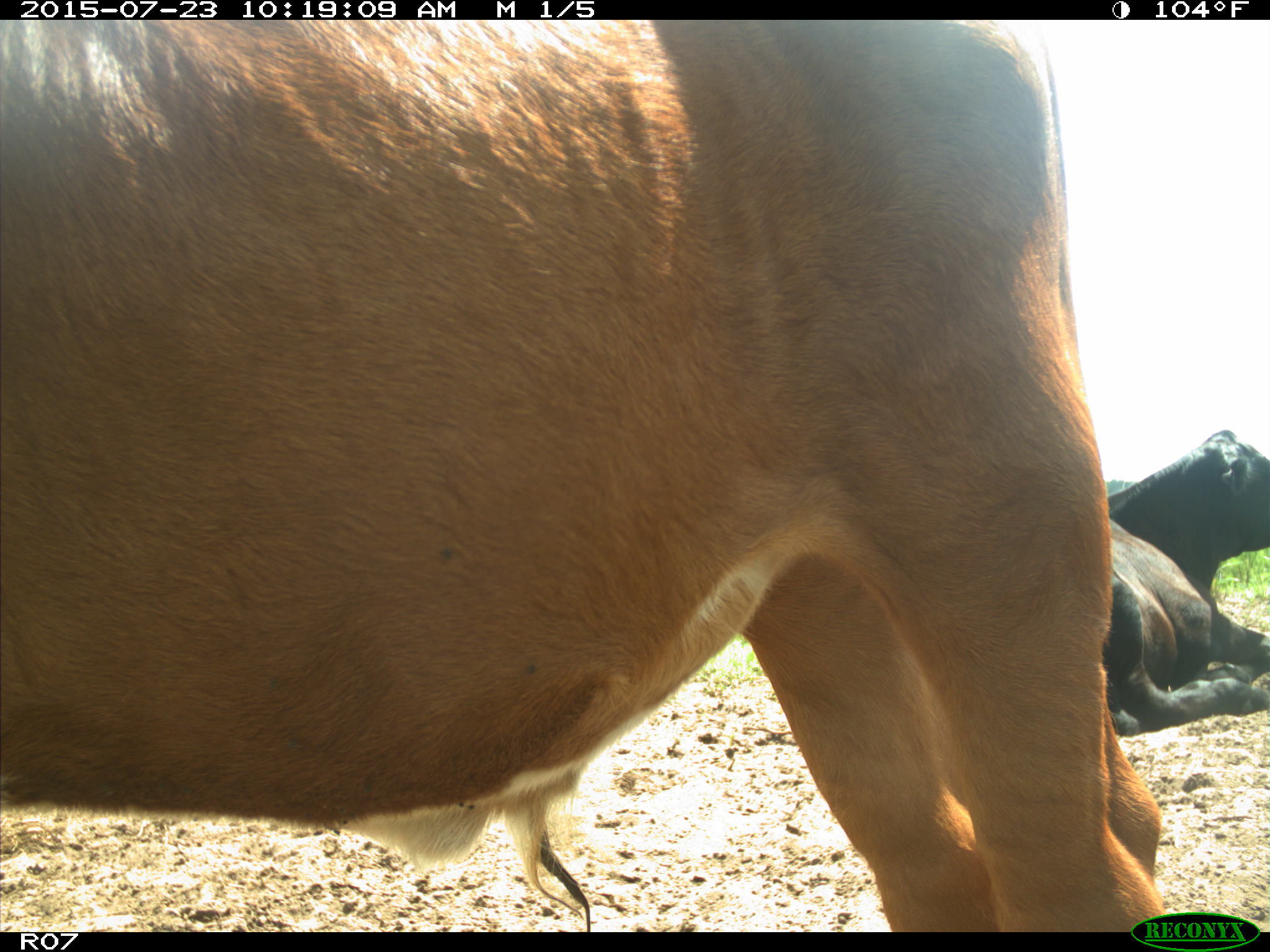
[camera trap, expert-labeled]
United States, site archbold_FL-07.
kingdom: Animalia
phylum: Chordata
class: Mammalia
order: Artiodactyla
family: Bovidae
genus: Bos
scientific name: Bos taurus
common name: domestic cow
Bos taurus (domestic cow).